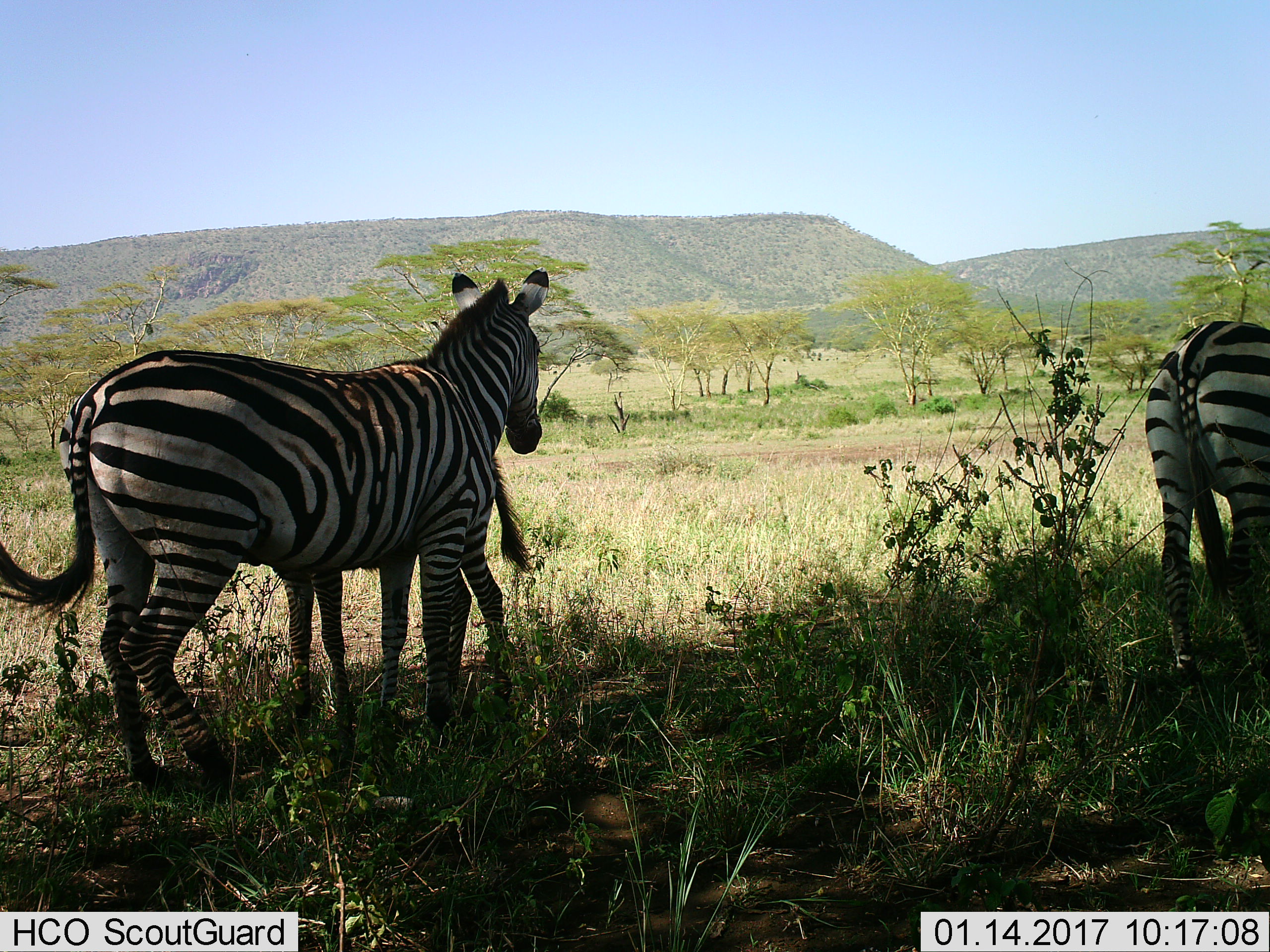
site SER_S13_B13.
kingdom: Animalia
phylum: Chordata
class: Mammalia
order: Perissodactyla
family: Equidae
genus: Equus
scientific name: Equus quagga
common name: plains zebra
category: zebraplains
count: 3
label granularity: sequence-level